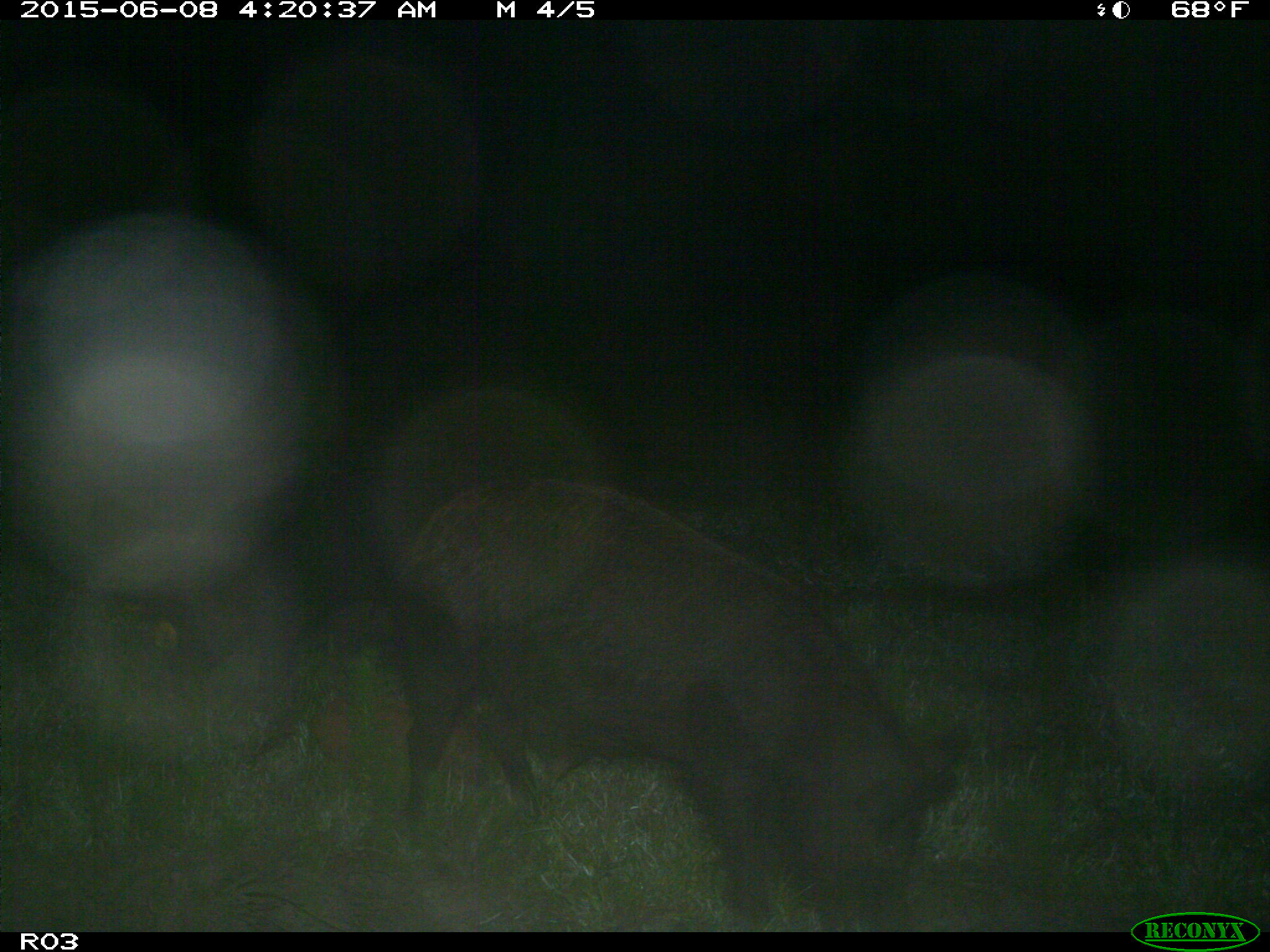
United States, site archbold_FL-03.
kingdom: Animalia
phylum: Chordata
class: Mammalia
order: Artiodactyla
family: Suidae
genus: Sus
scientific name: Sus scrofa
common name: wild boar